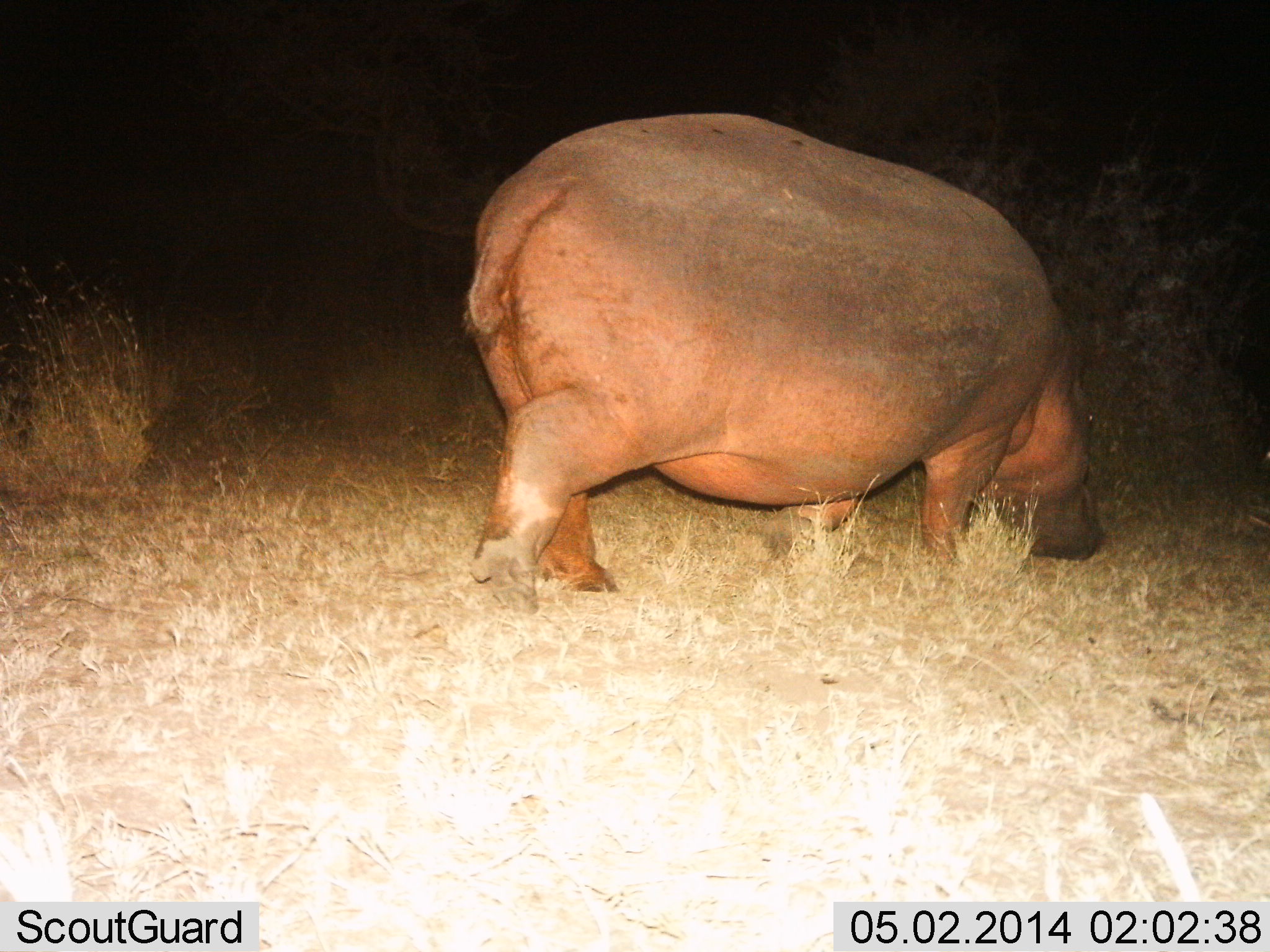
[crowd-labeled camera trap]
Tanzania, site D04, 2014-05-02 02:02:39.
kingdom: Animalia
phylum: Chordata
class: Mammalia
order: Artiodactyla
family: Hippopotamidae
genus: Hippopotamus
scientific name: Hippopotamus amphibius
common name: hippopotamus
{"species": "hippopotamus (Hippopotamus amphibius)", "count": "1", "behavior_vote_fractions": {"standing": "0%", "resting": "0%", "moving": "30%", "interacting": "0%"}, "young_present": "0%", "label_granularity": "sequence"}